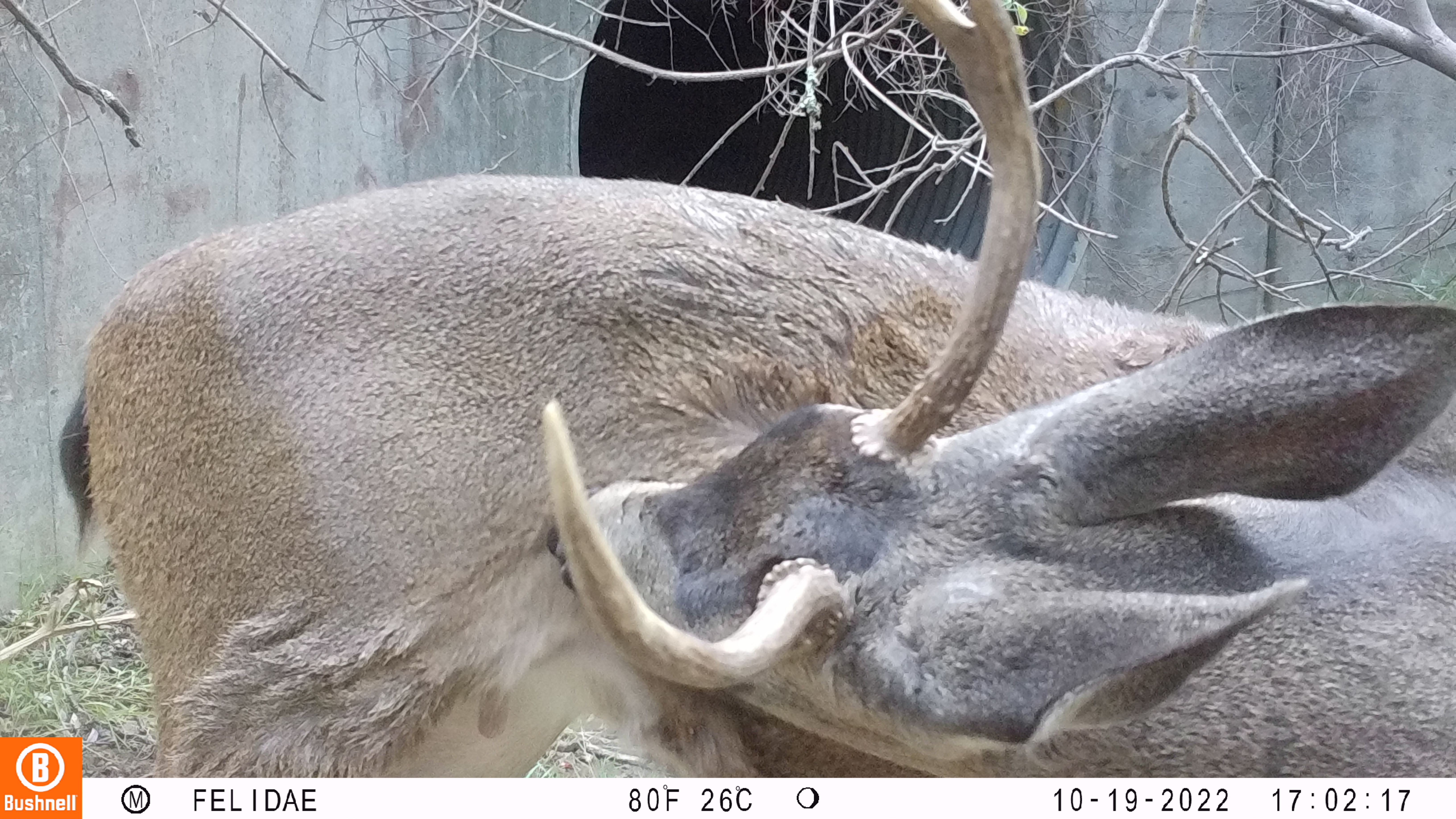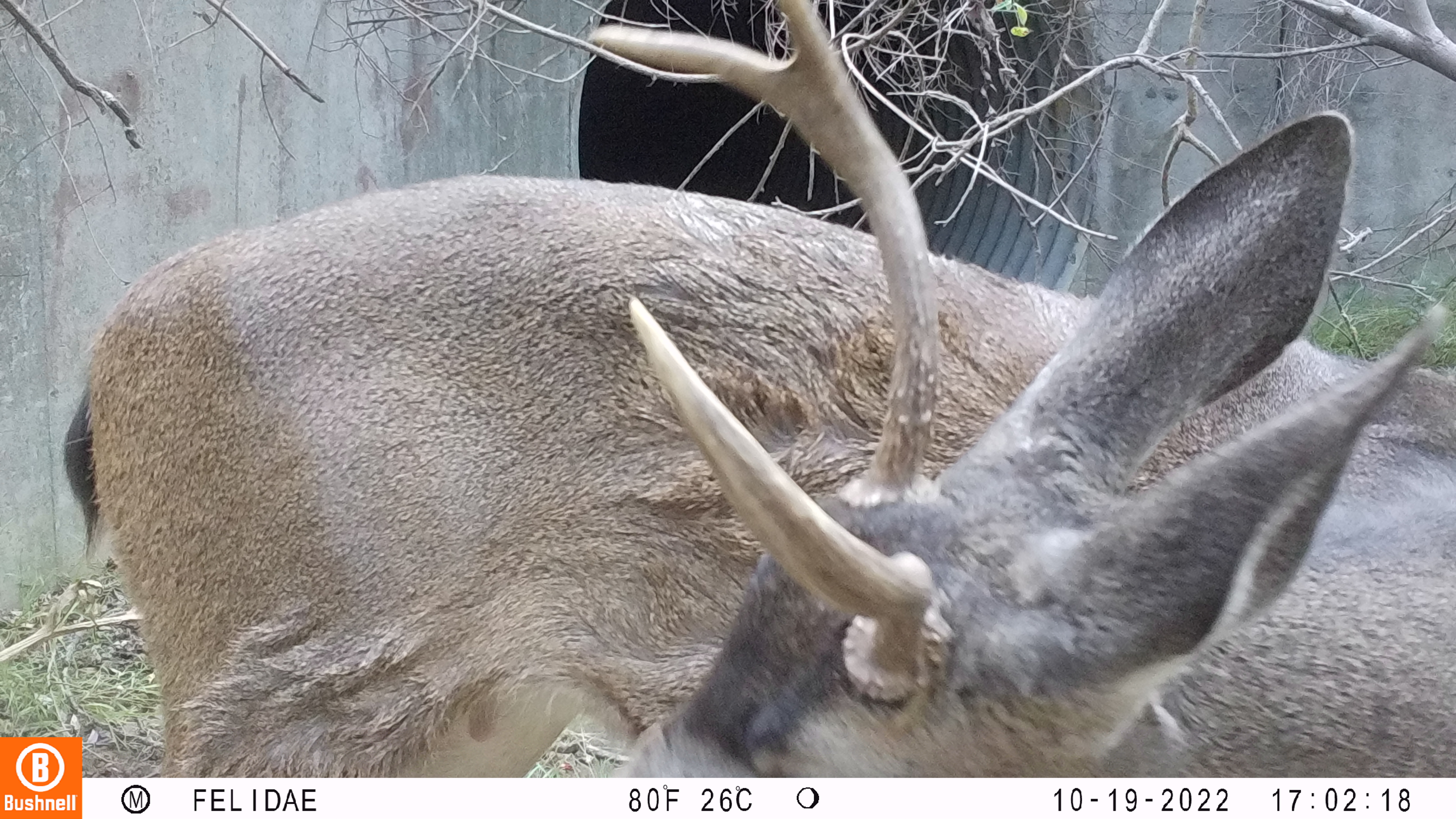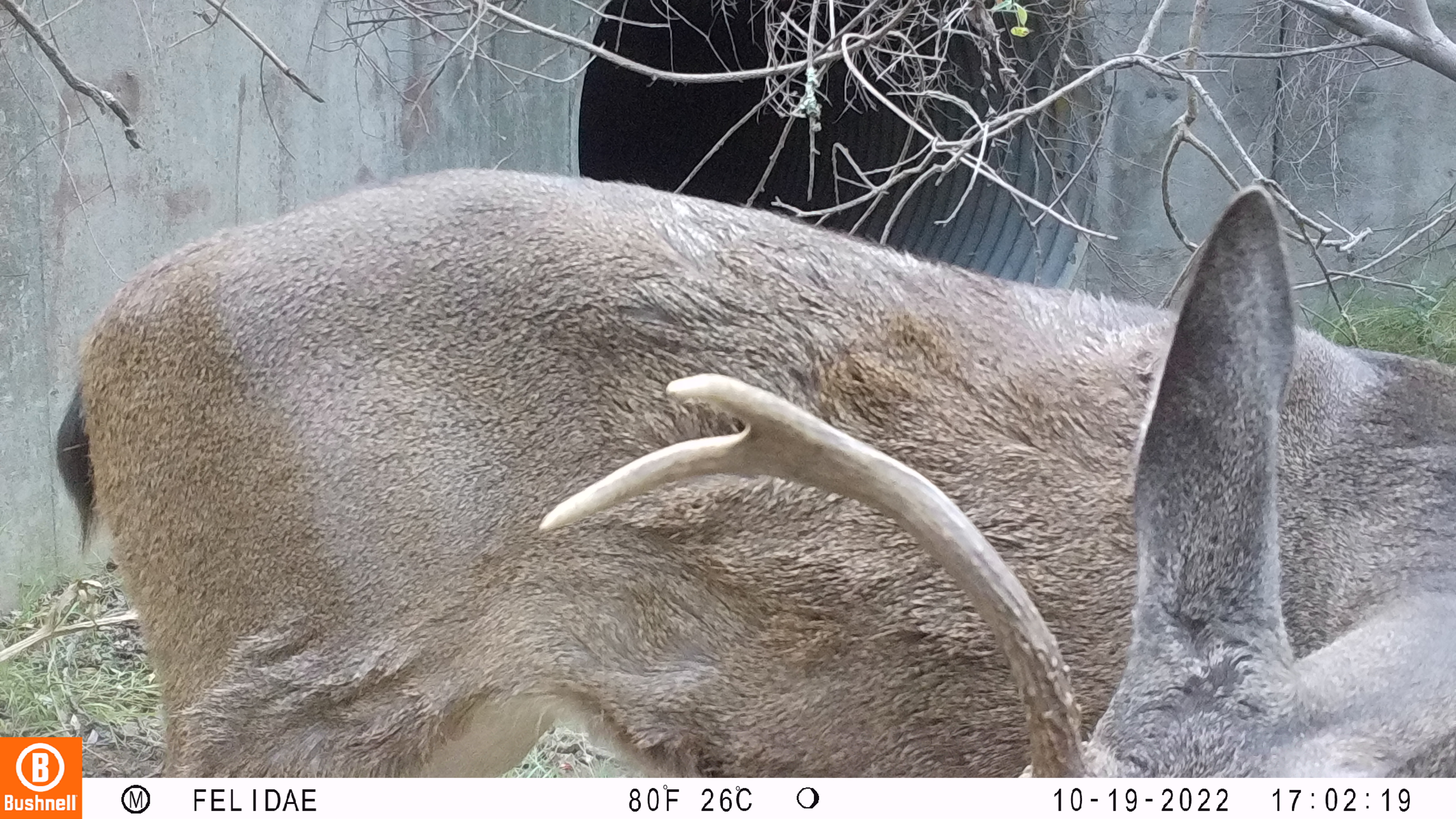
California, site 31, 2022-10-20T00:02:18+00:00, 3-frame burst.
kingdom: Animalia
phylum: Chordata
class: Mammalia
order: Artiodactyla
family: Cervidae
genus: Odocoileus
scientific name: Odocoileus hemionus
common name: mule deer